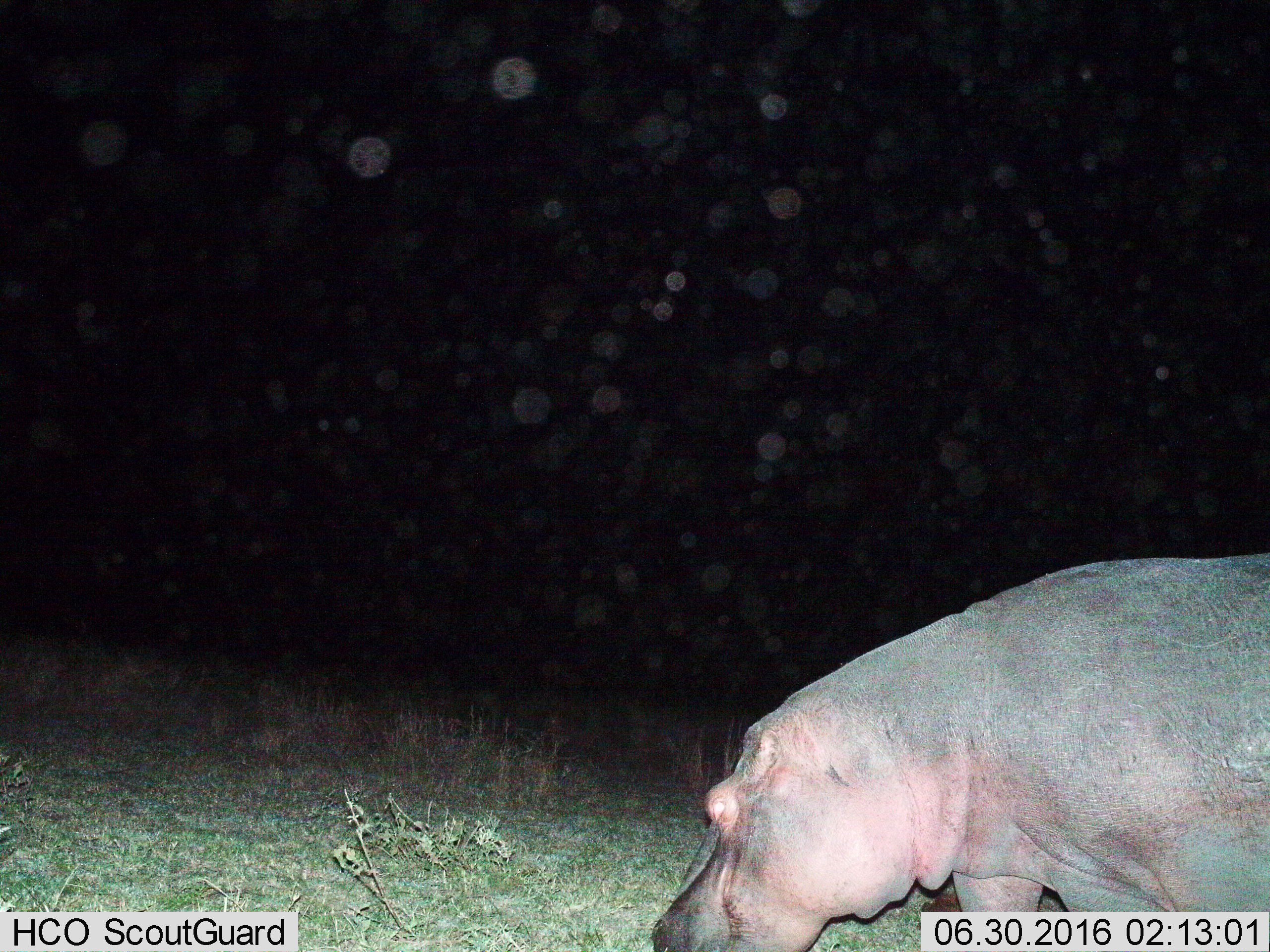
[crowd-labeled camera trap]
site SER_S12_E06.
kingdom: Animalia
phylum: Chordata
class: Mammalia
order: Artiodactyla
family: Hippopotamidae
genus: Hippopotamus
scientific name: Hippopotamus amphibius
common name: hippopotamus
Hippopotamus (Hippopotamus amphibius), count 1. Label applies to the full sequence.